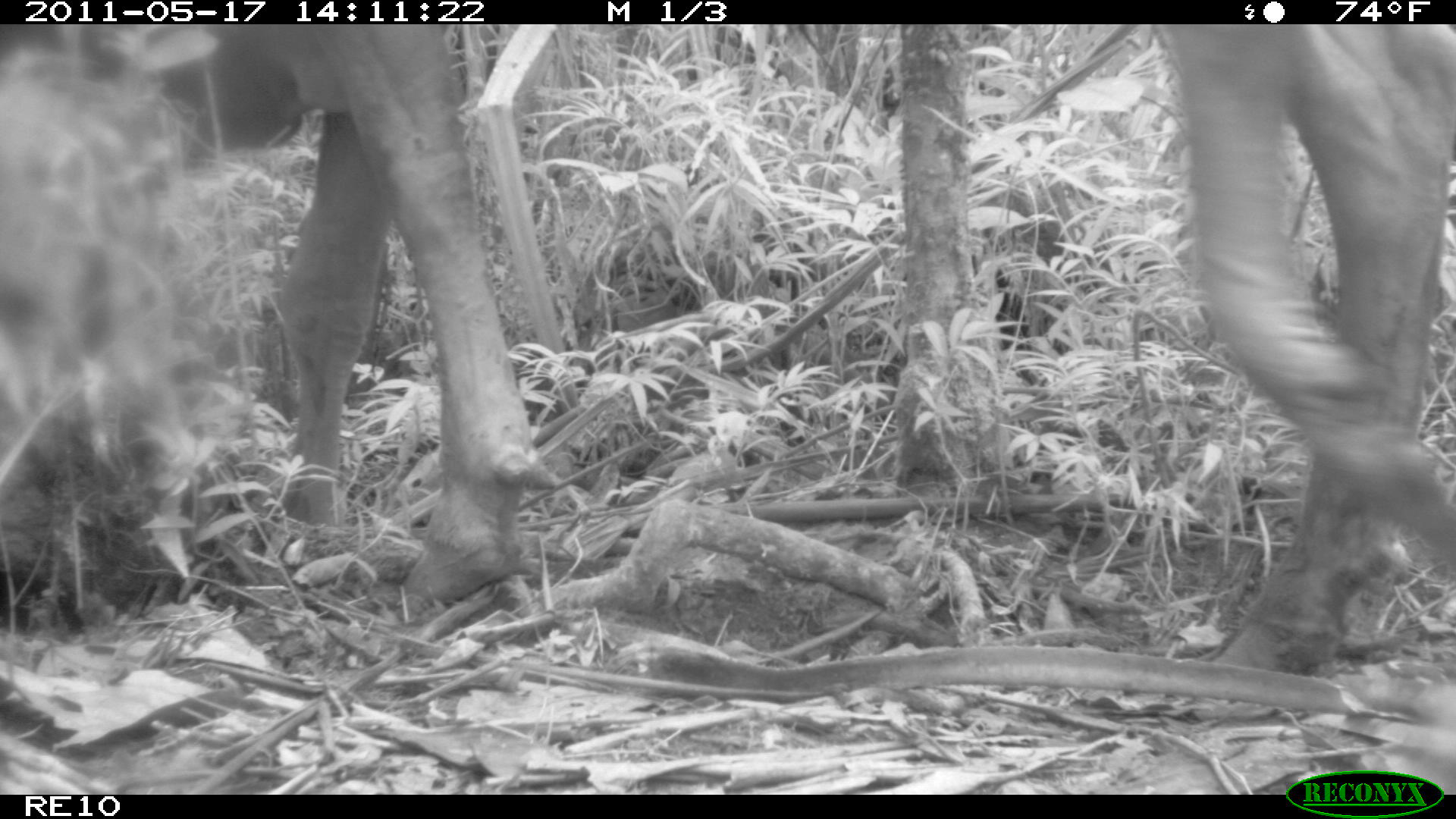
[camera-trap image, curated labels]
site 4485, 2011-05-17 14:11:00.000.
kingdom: Animalia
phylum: Chordata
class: Mammalia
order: Artiodactyla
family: Bovidae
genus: Bos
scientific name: Bos taurus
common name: domestic cattle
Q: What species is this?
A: Bos taurus (domestic cattle).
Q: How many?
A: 1.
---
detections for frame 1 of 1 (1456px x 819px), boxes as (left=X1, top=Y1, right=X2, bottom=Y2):
bos taurus: (left=73, top=24, right=1453, bottom=673)